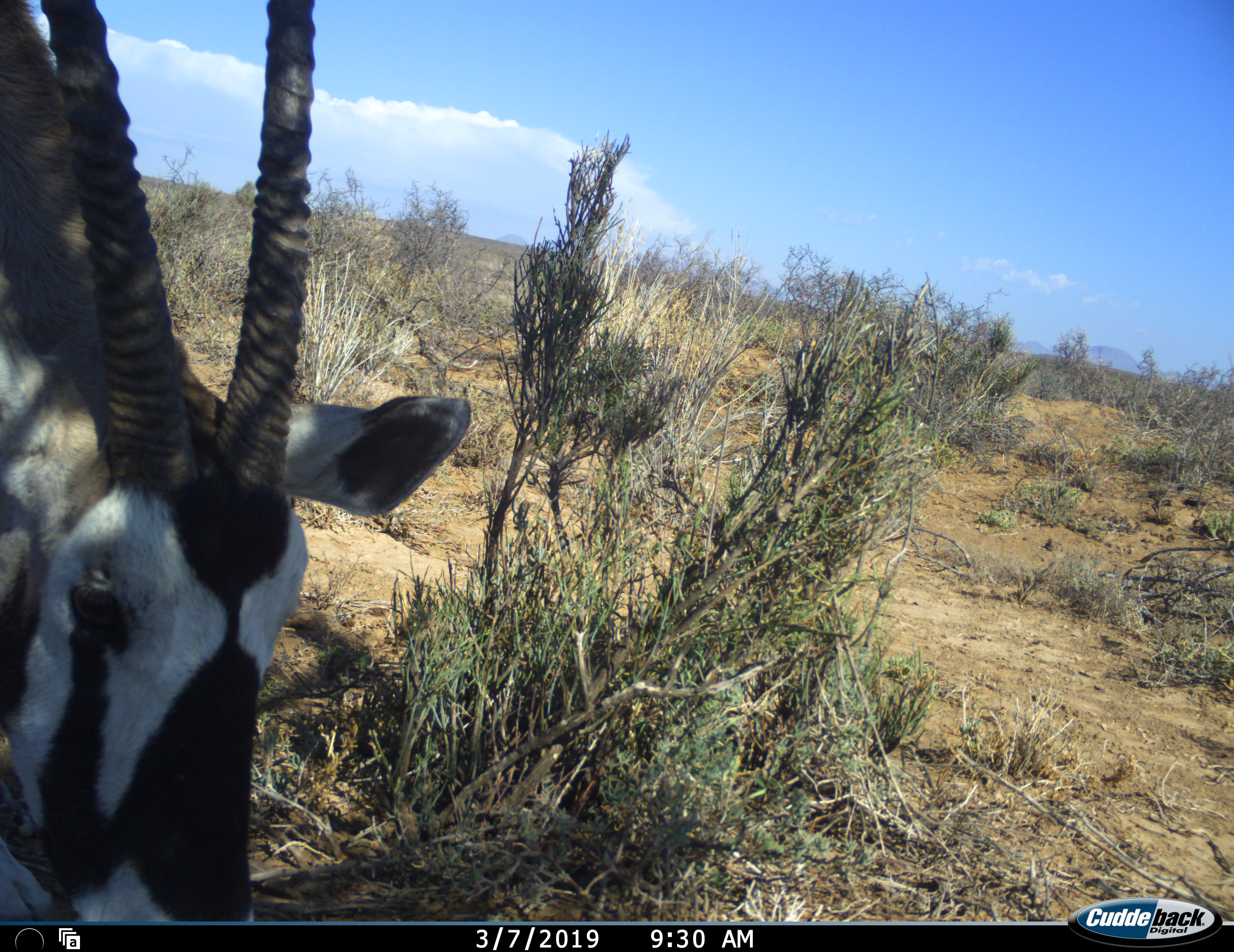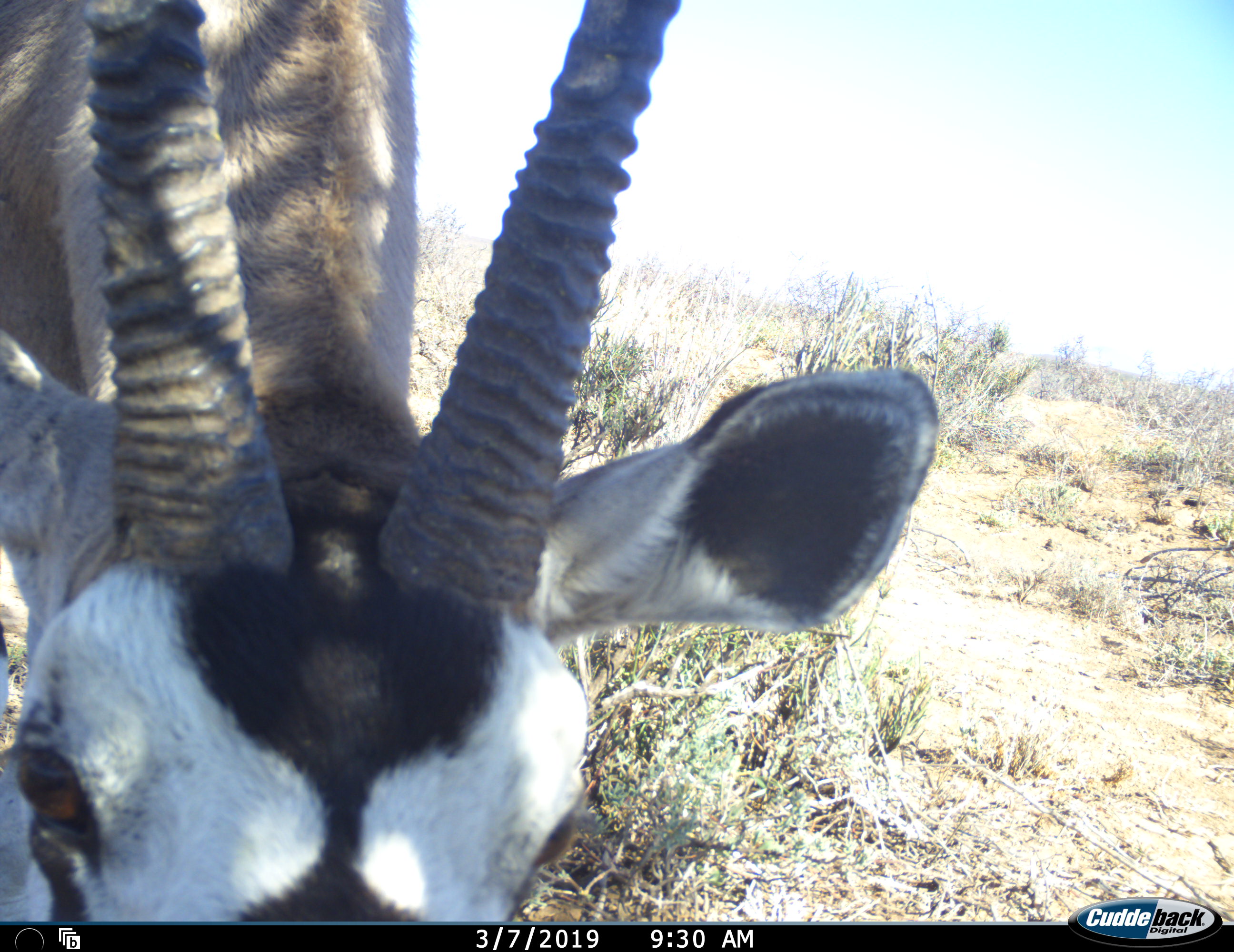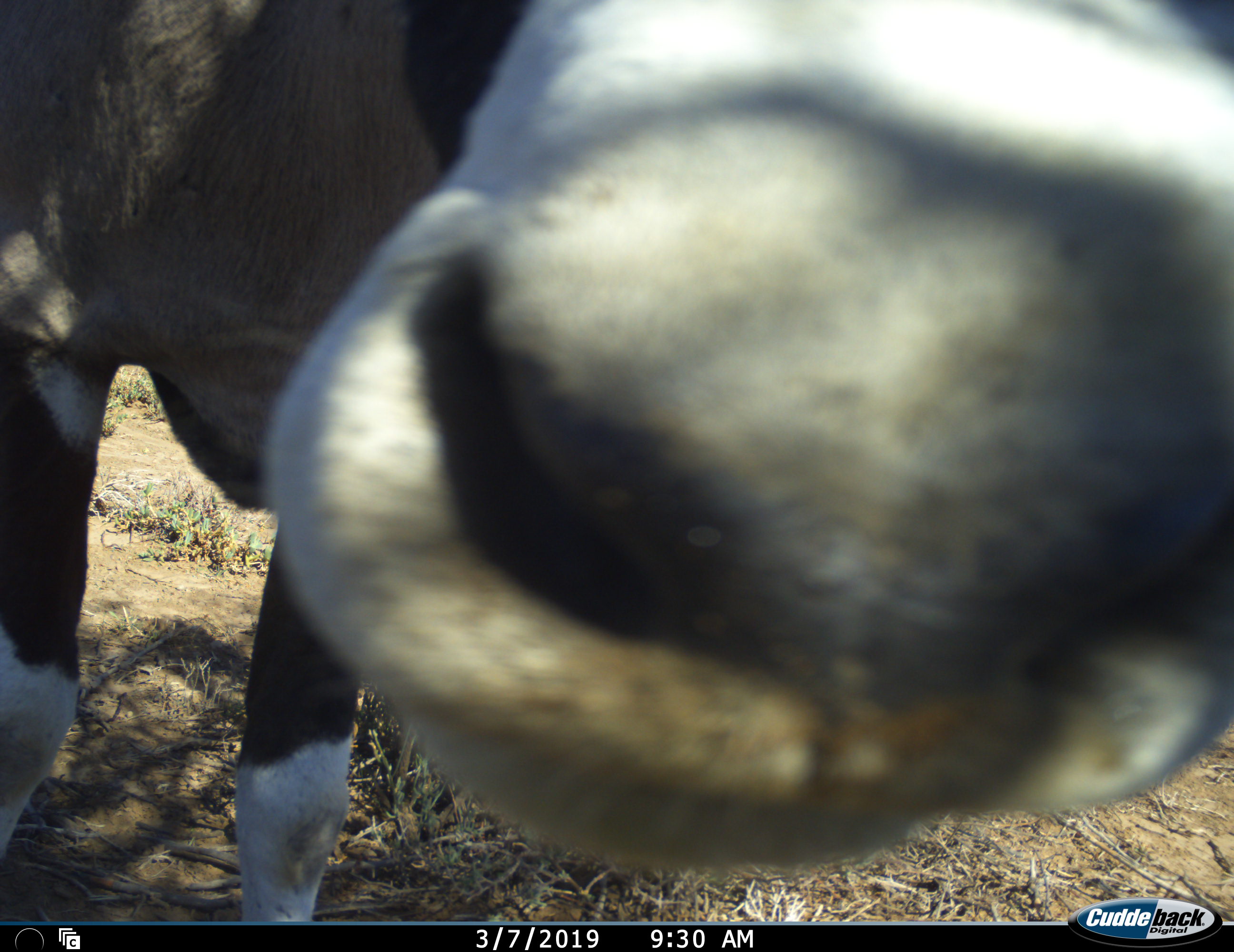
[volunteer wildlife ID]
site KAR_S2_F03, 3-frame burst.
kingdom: Animalia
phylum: Chordata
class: Mammalia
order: Artiodactyla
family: Bovidae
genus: Oryx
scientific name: Oryx gazella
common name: gemsbok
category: oryx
Oryx (gemsbok) (Oryx gazella), count 1. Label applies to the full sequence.